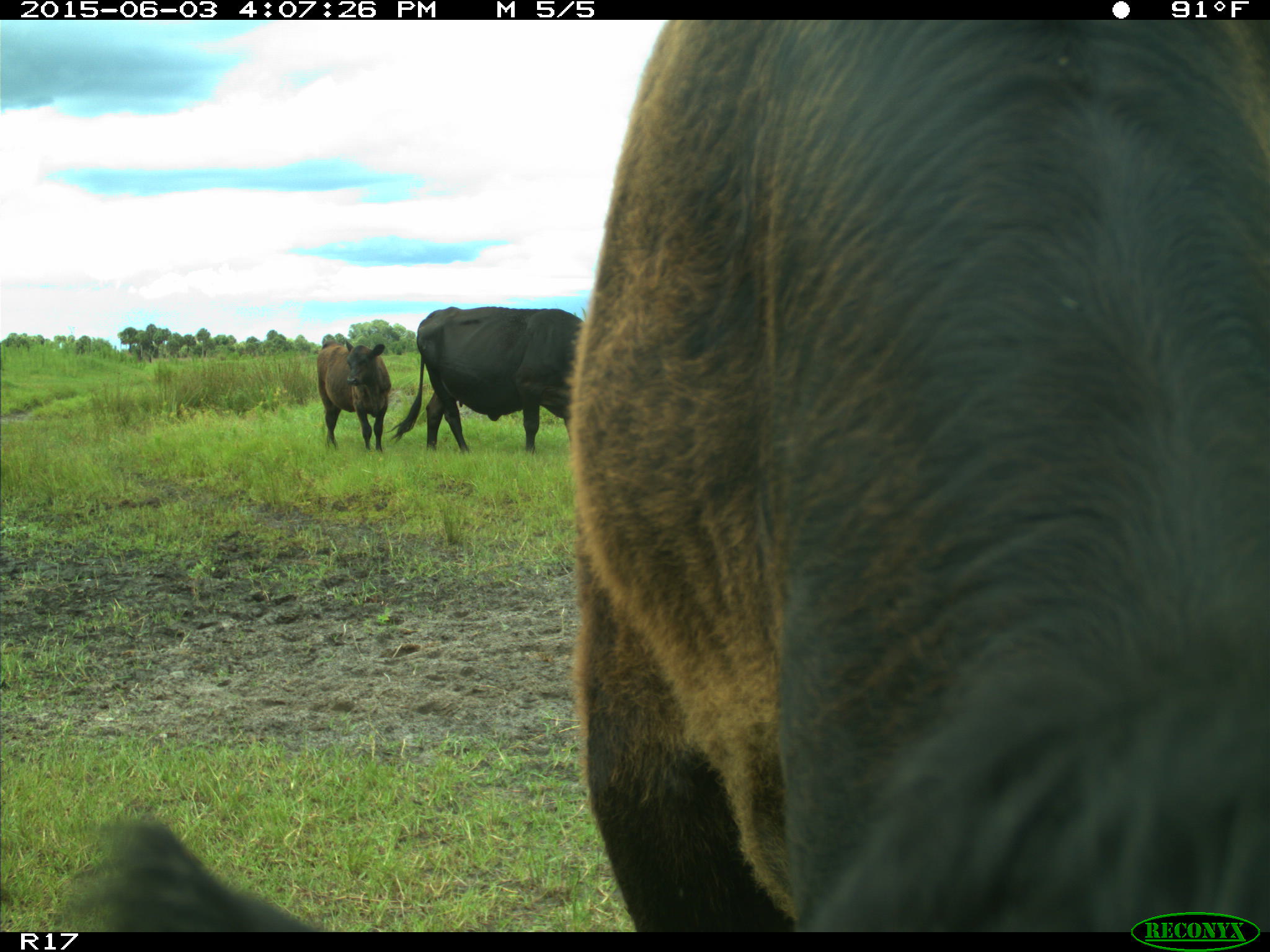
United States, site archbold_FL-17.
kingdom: Animalia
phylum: Chordata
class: Mammalia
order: Artiodactyla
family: Bovidae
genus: Bos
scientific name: Bos taurus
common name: domestic cow